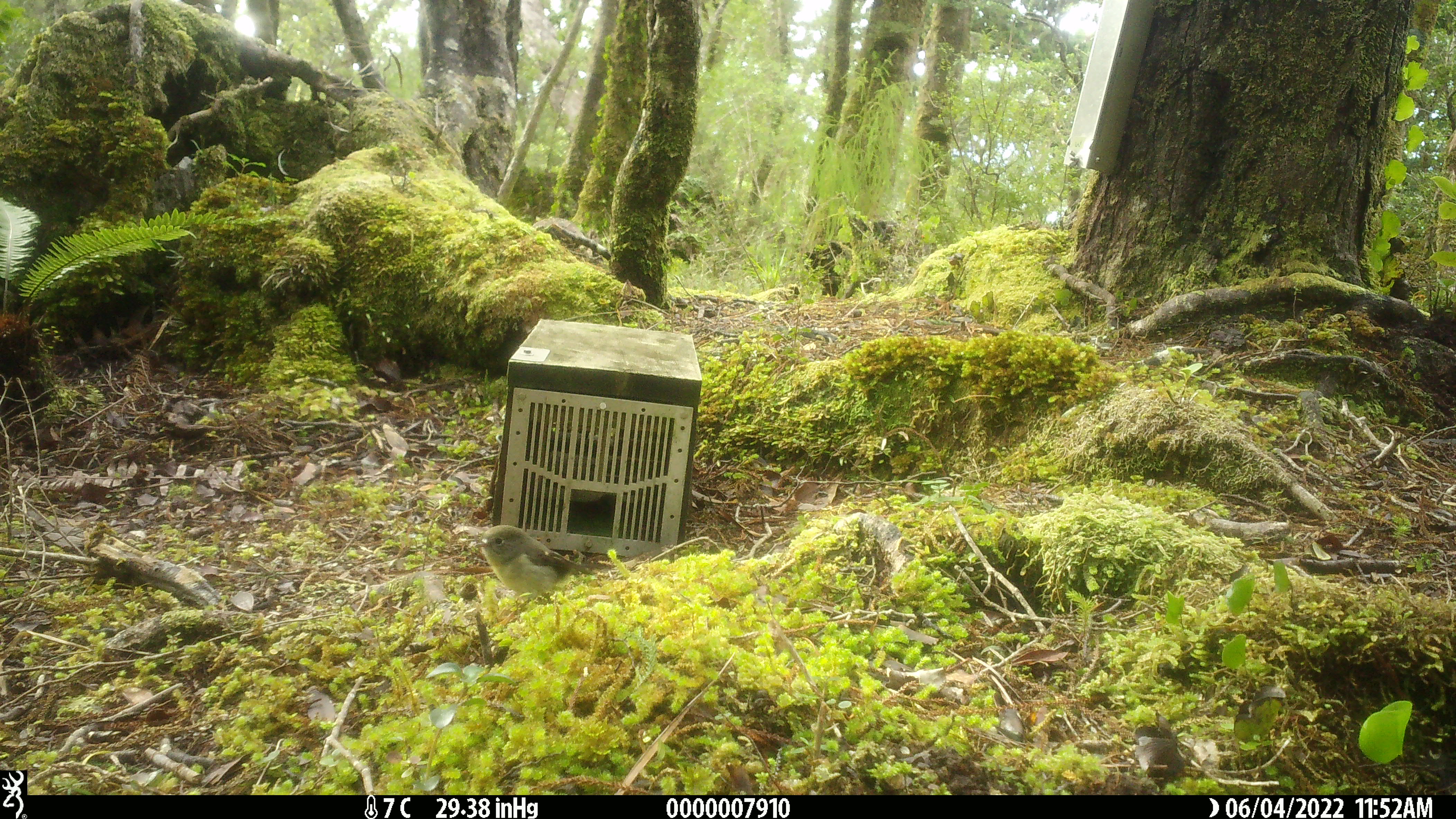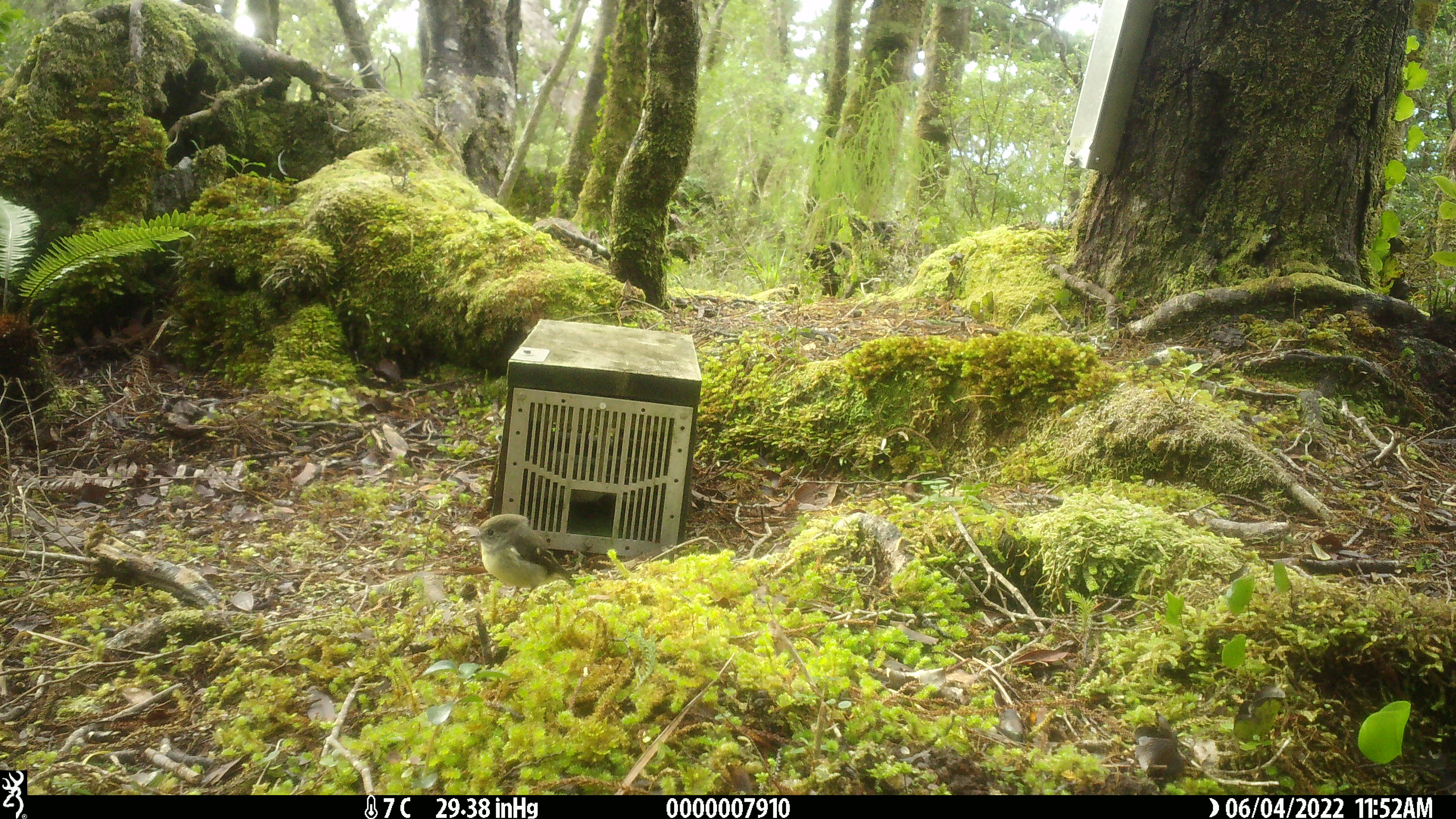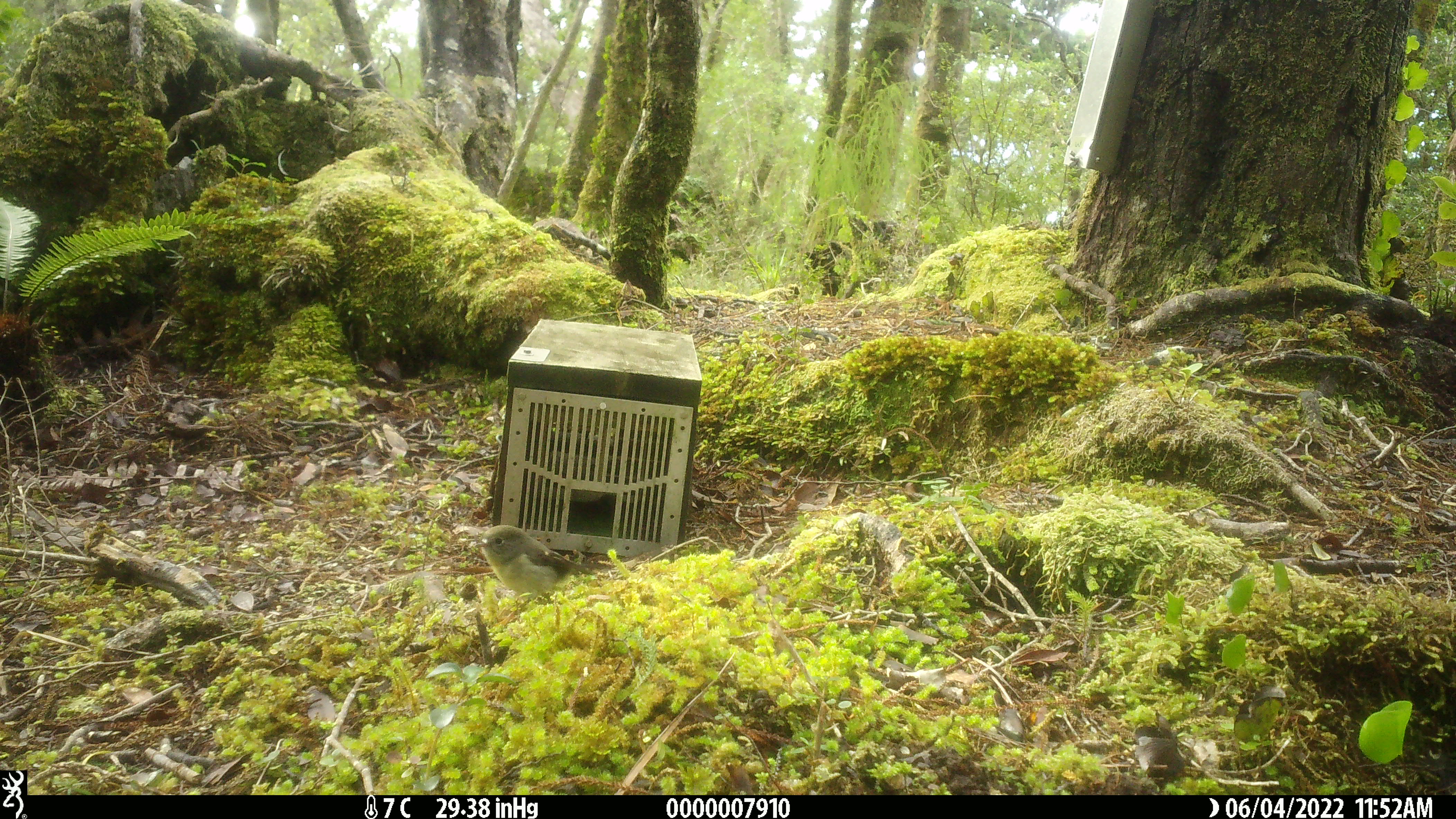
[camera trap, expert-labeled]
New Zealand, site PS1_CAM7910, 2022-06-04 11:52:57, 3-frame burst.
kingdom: Animalia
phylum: Chordata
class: Aves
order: Passeriformes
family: Petroicidae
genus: Petroica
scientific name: Petroica macrocephala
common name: tomtit